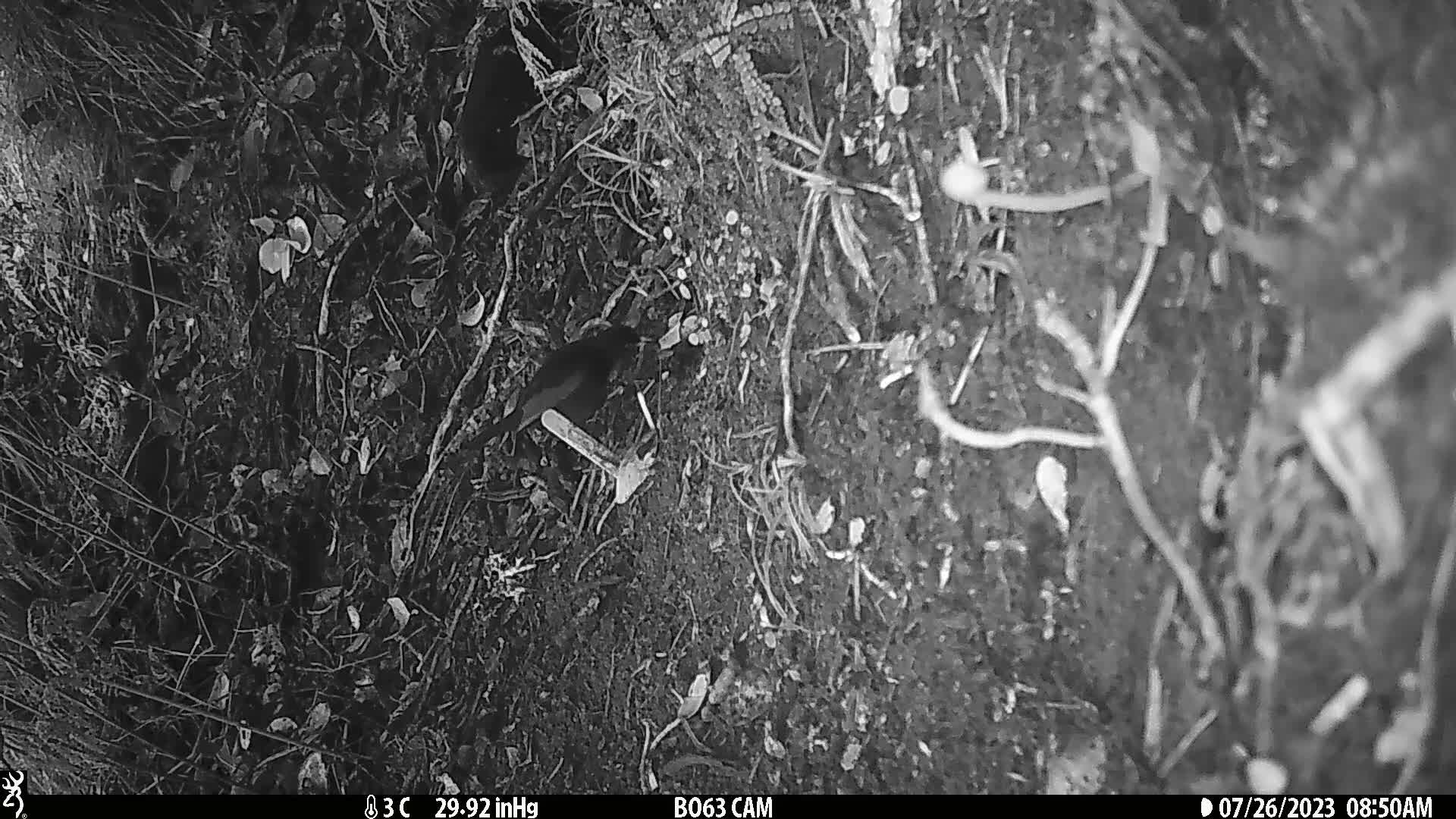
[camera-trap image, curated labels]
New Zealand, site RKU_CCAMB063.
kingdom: Animalia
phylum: Chordata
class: Aves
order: Passeriformes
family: Turdidae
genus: Turdus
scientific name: Turdus merula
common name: eurasian blackbird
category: blackbird